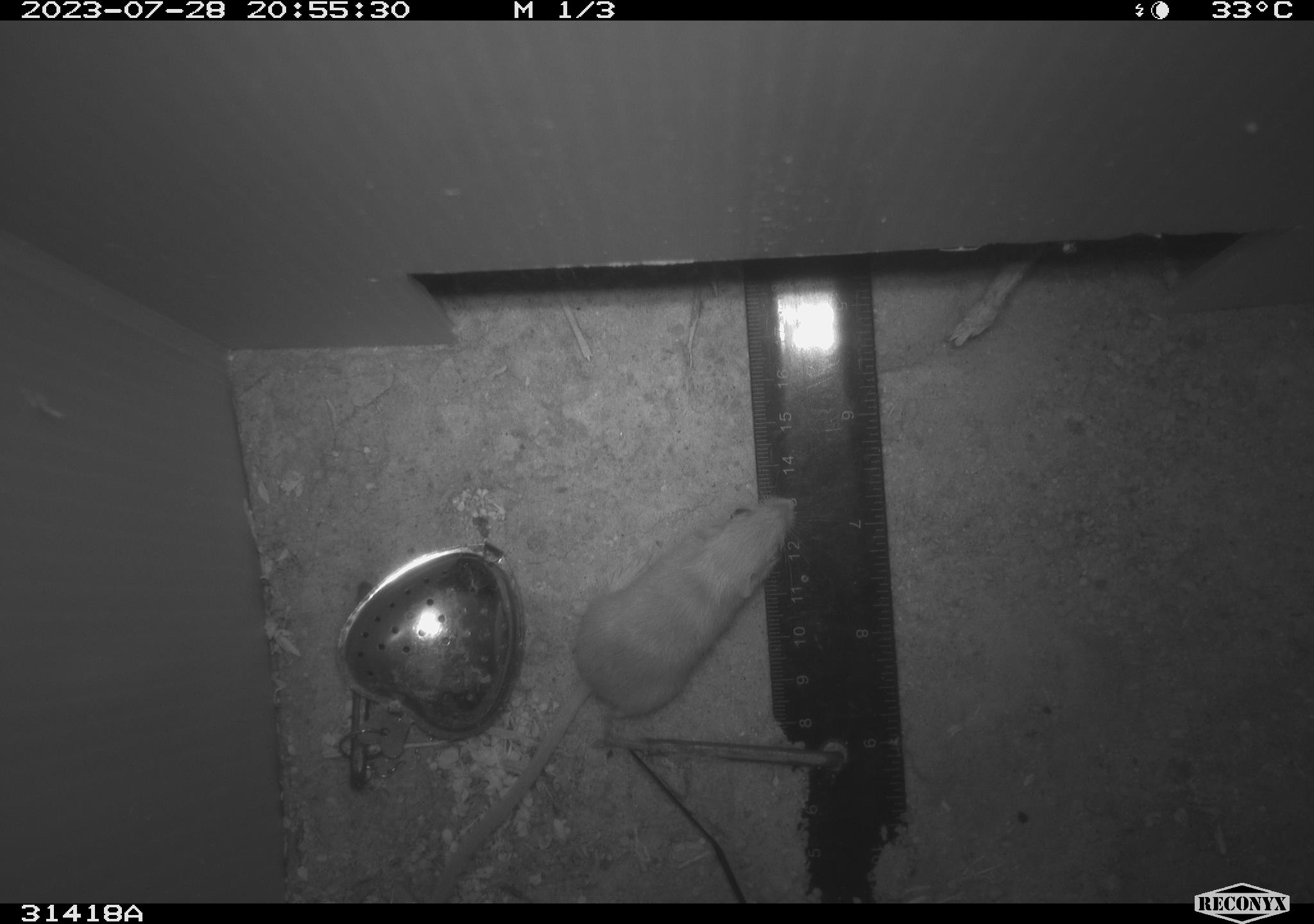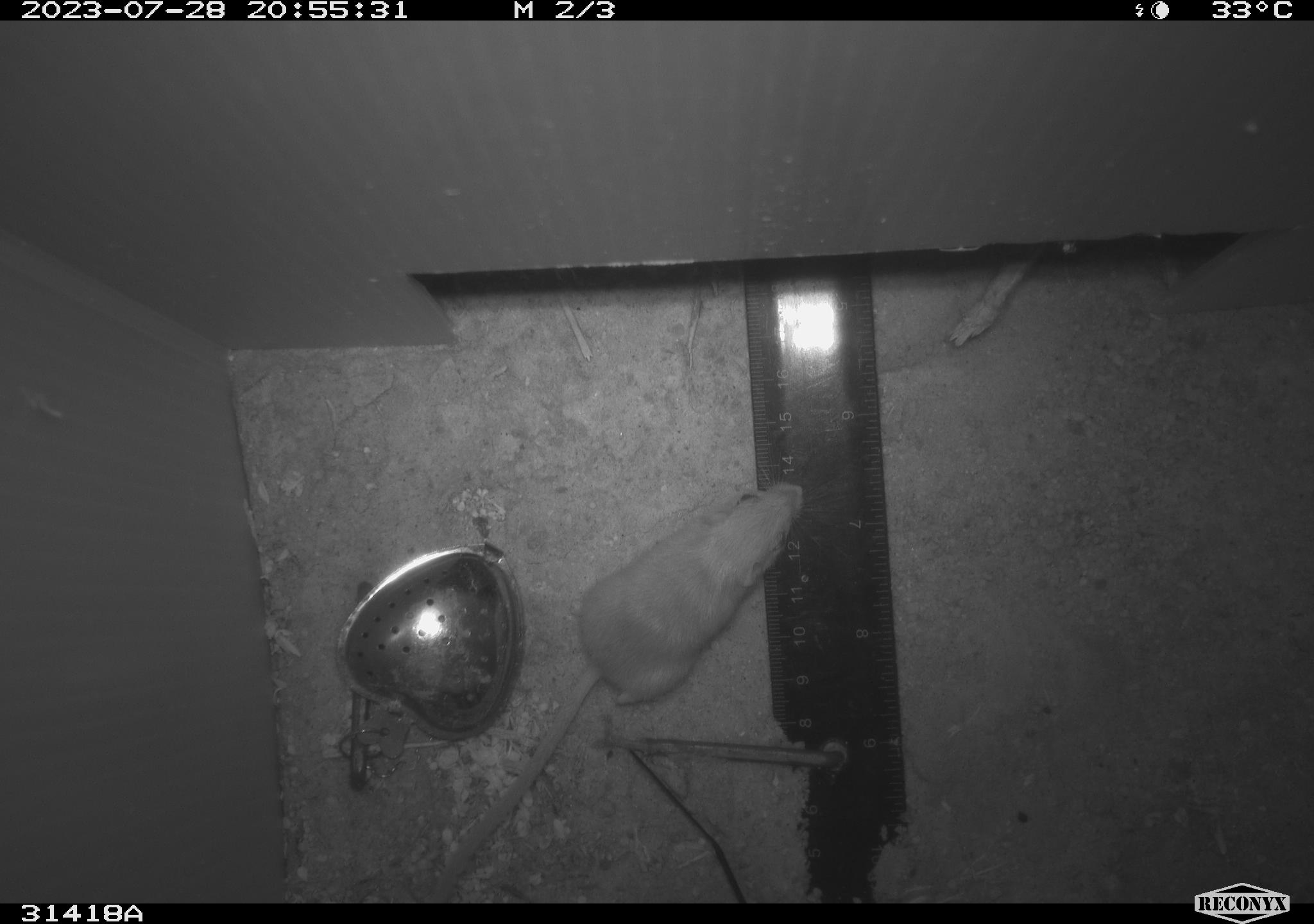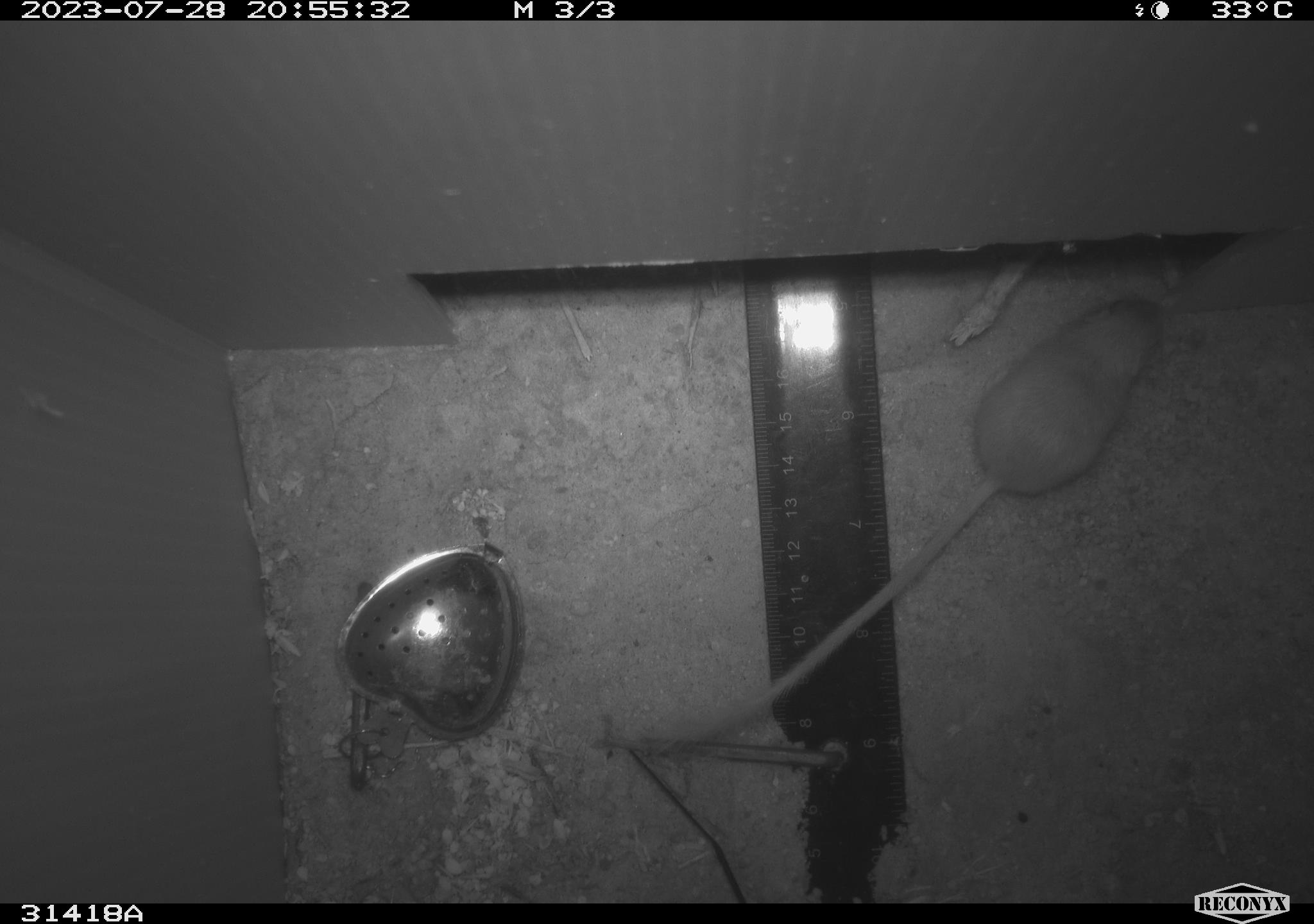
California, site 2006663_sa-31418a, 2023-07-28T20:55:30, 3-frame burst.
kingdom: Animalia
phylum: Chordata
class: Mammalia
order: Rodentia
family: Heteromyidae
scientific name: Heteromyidae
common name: kangaroo rats and pocket mice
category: heteromyidae family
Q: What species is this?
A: Heteromyidae family (kangaroo rats and pocket mice) (Heteromyidae).